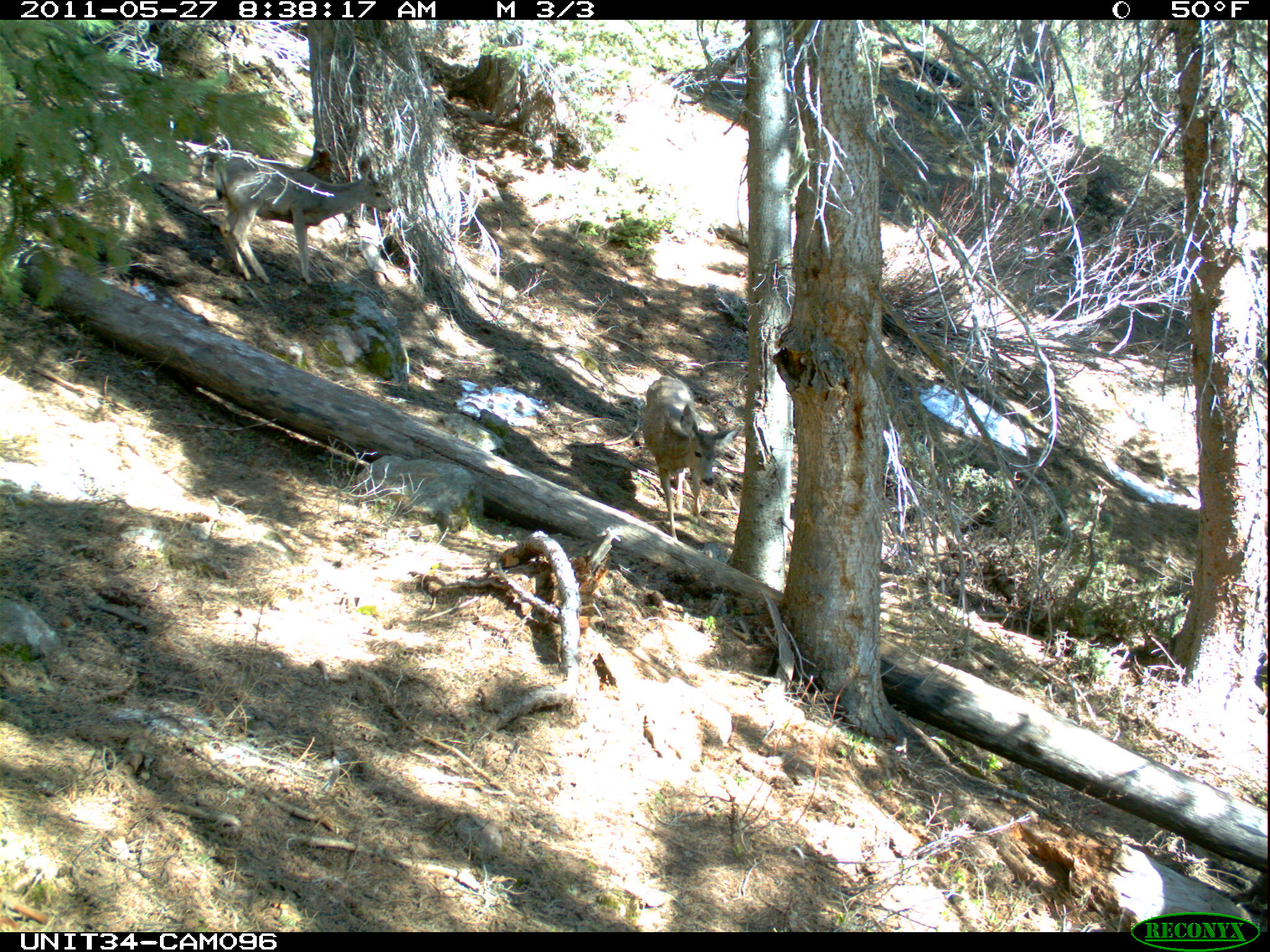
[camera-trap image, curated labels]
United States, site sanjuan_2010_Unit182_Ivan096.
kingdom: Animalia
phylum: Chordata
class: Mammalia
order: Artiodactyla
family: Cervidae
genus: Odocoileus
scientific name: Odocoileus hemionus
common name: mule deer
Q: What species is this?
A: Odocoileus hemionus (mule deer).